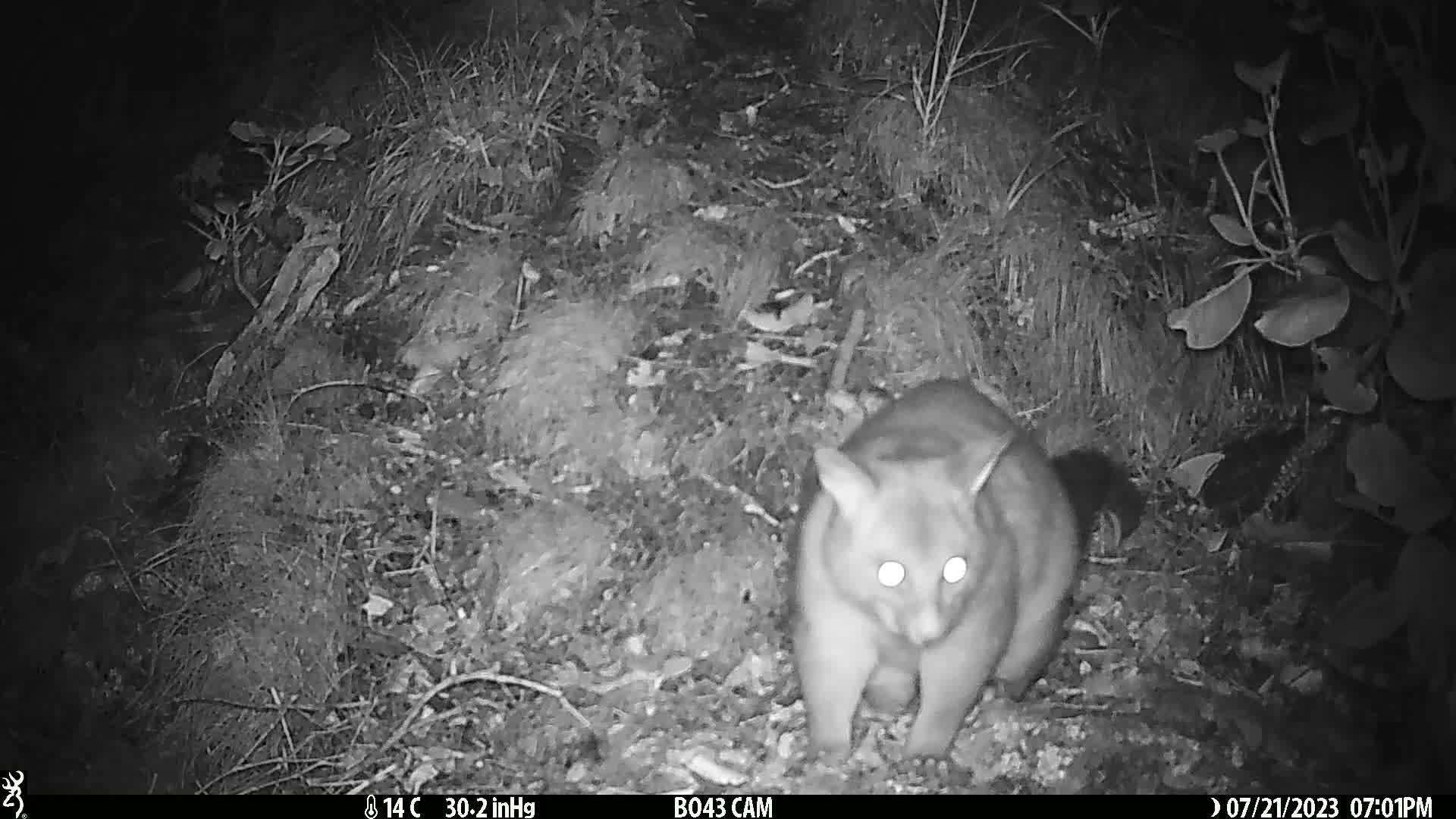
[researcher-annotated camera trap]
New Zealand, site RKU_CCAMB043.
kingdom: Animalia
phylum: Chordata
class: Mammalia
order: Diprotodontia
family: Phalangeridae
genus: Trichosurus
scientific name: Trichosurus vulpecula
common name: common brushtail possum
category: possum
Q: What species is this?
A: Possum (common brushtail possum) (Trichosurus vulpecula).